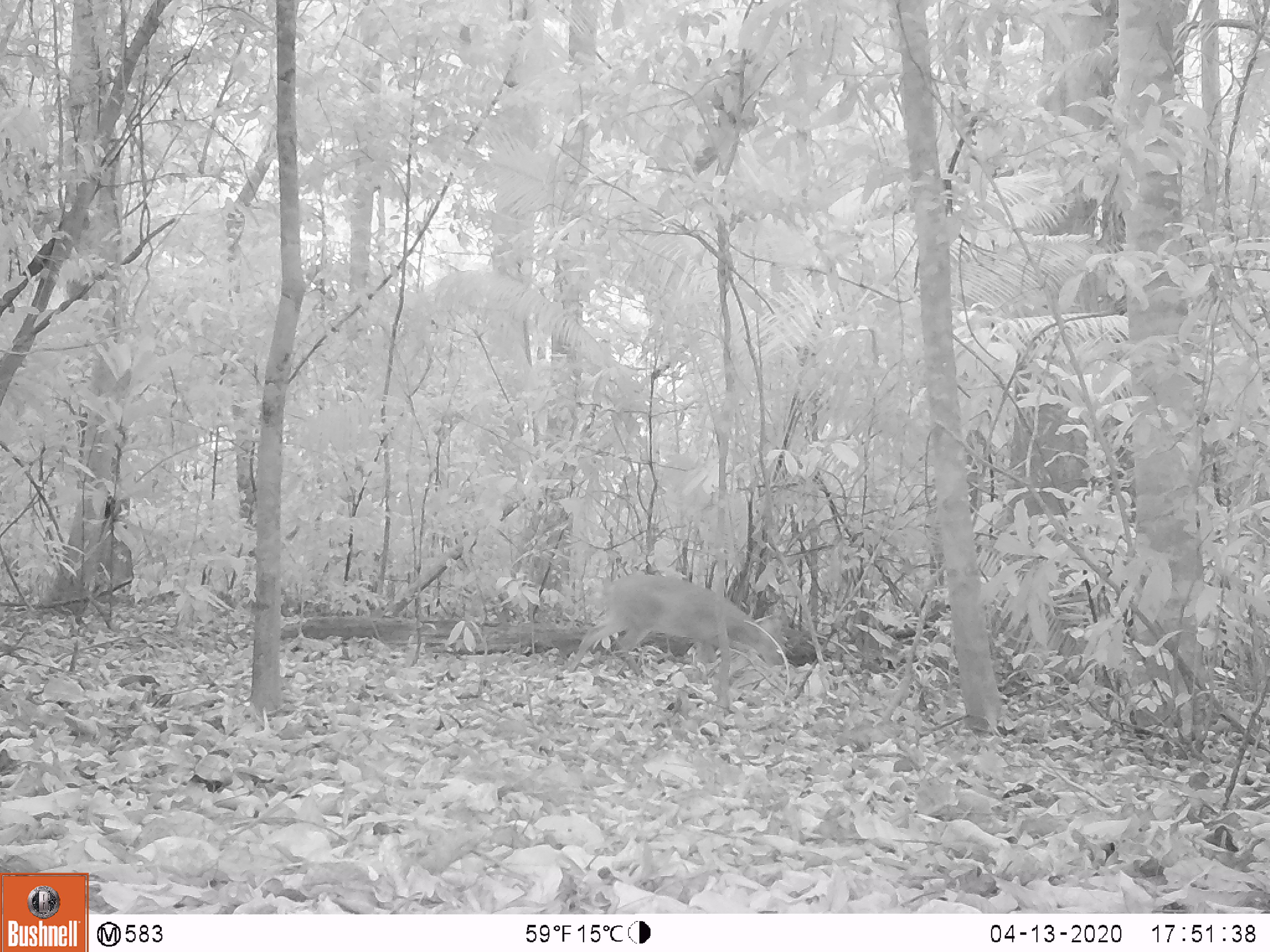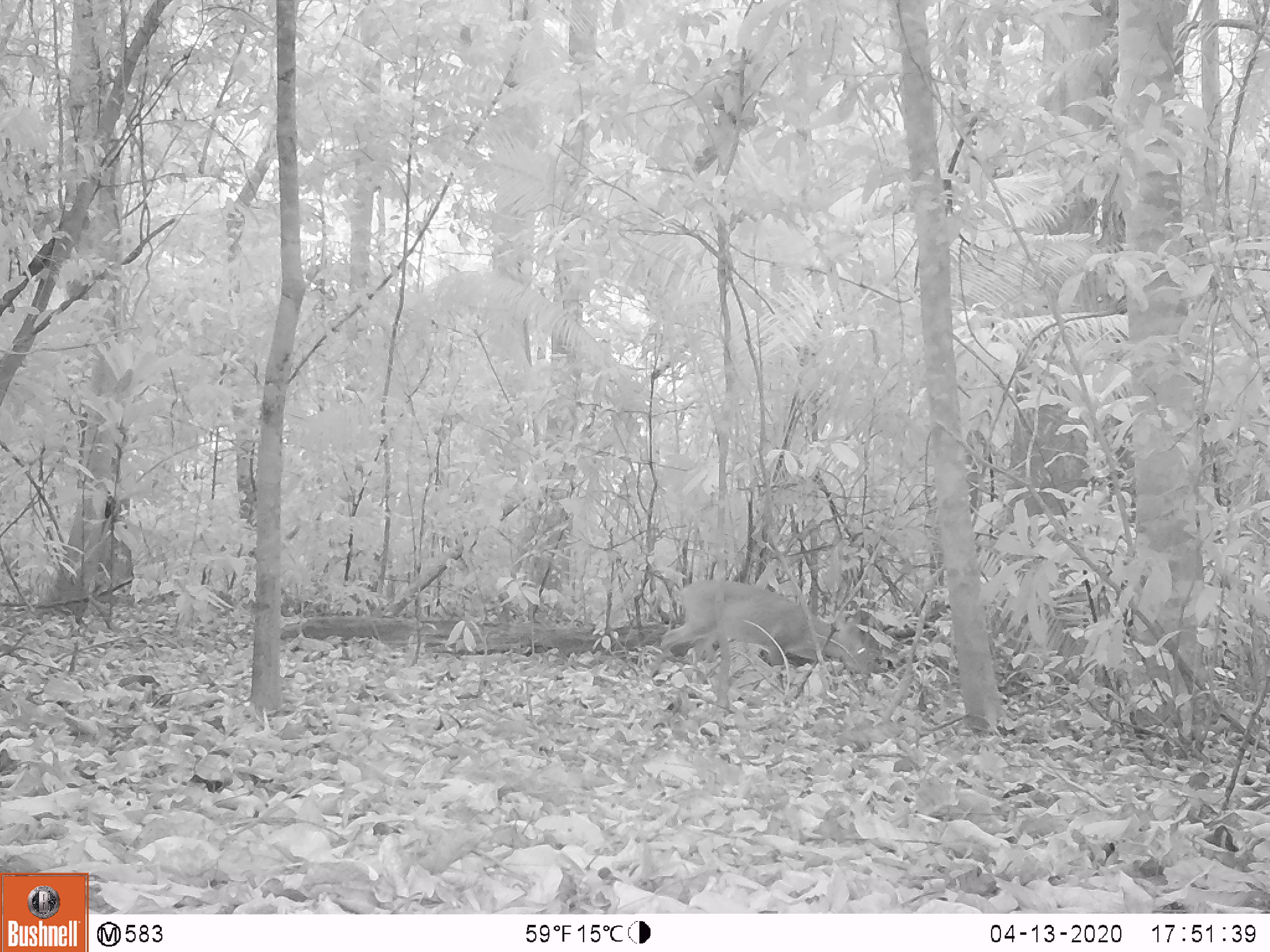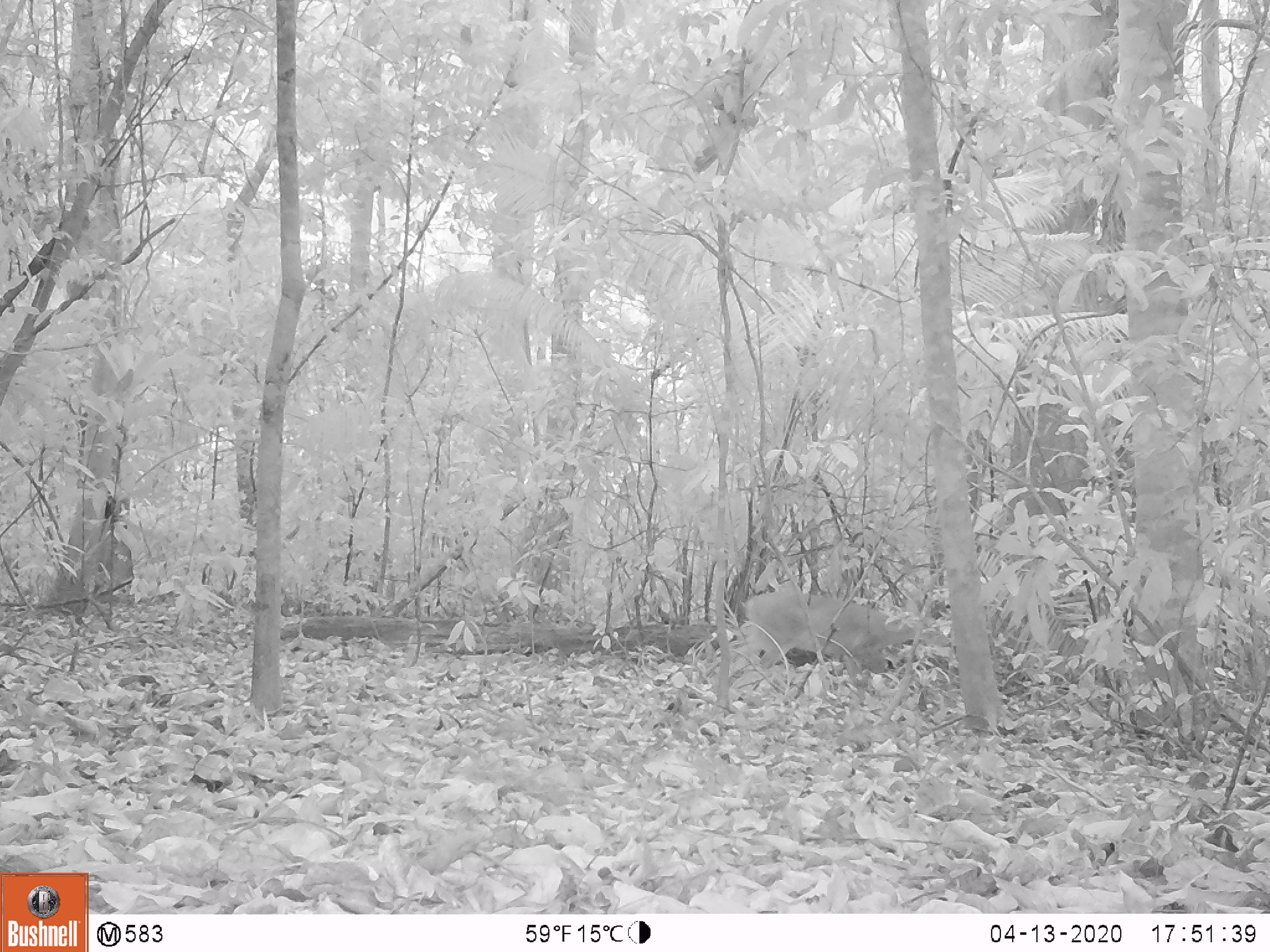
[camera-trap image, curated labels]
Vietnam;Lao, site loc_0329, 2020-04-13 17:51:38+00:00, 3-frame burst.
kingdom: Animalia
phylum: Chordata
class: Mammalia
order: Artiodactyla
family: Cervidae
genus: Muntiacus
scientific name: Muntiacus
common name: muntjacs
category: unidentified muntjac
Unidentified muntjac (muntjacs) (Muntiacus). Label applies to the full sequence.